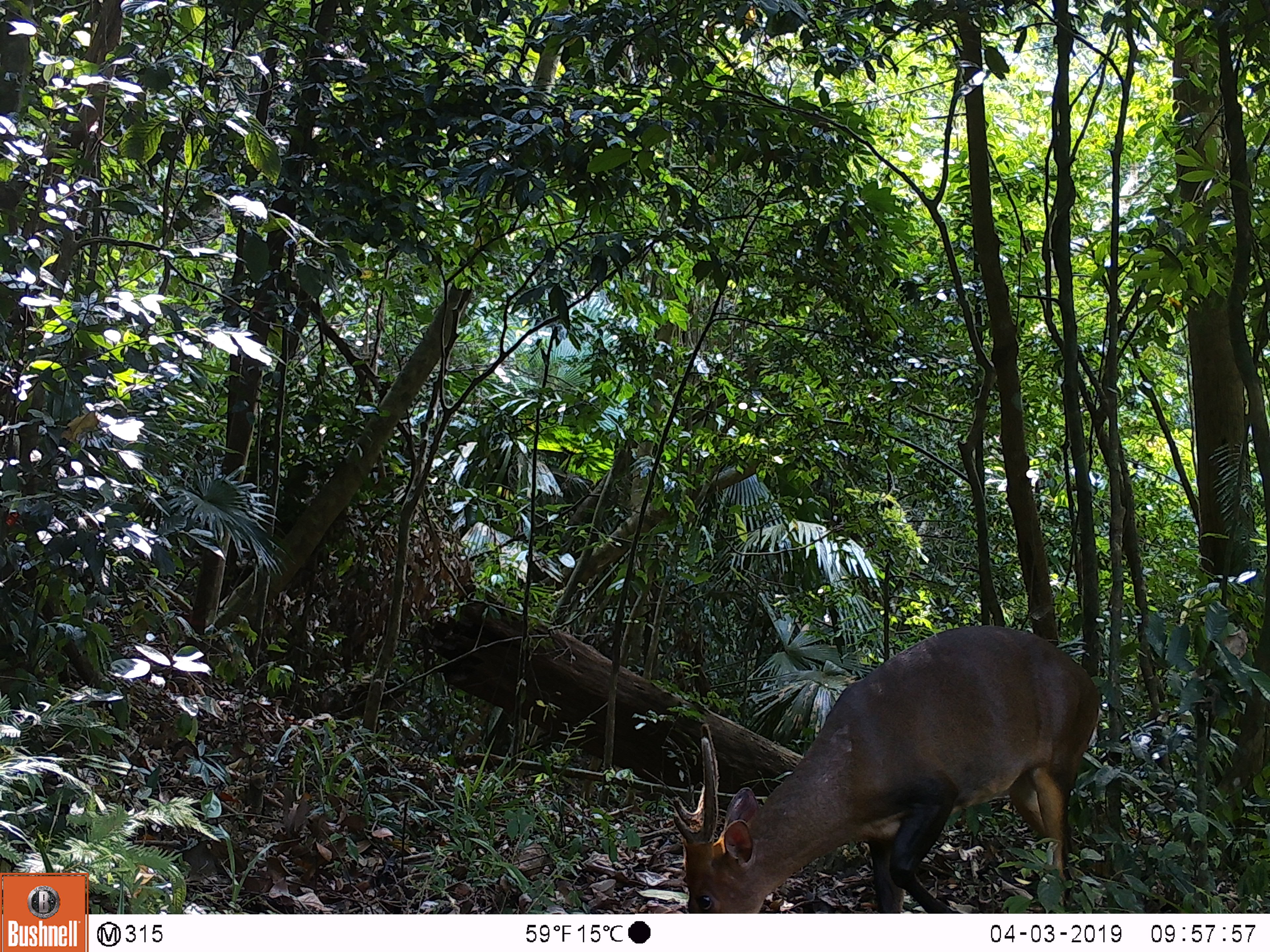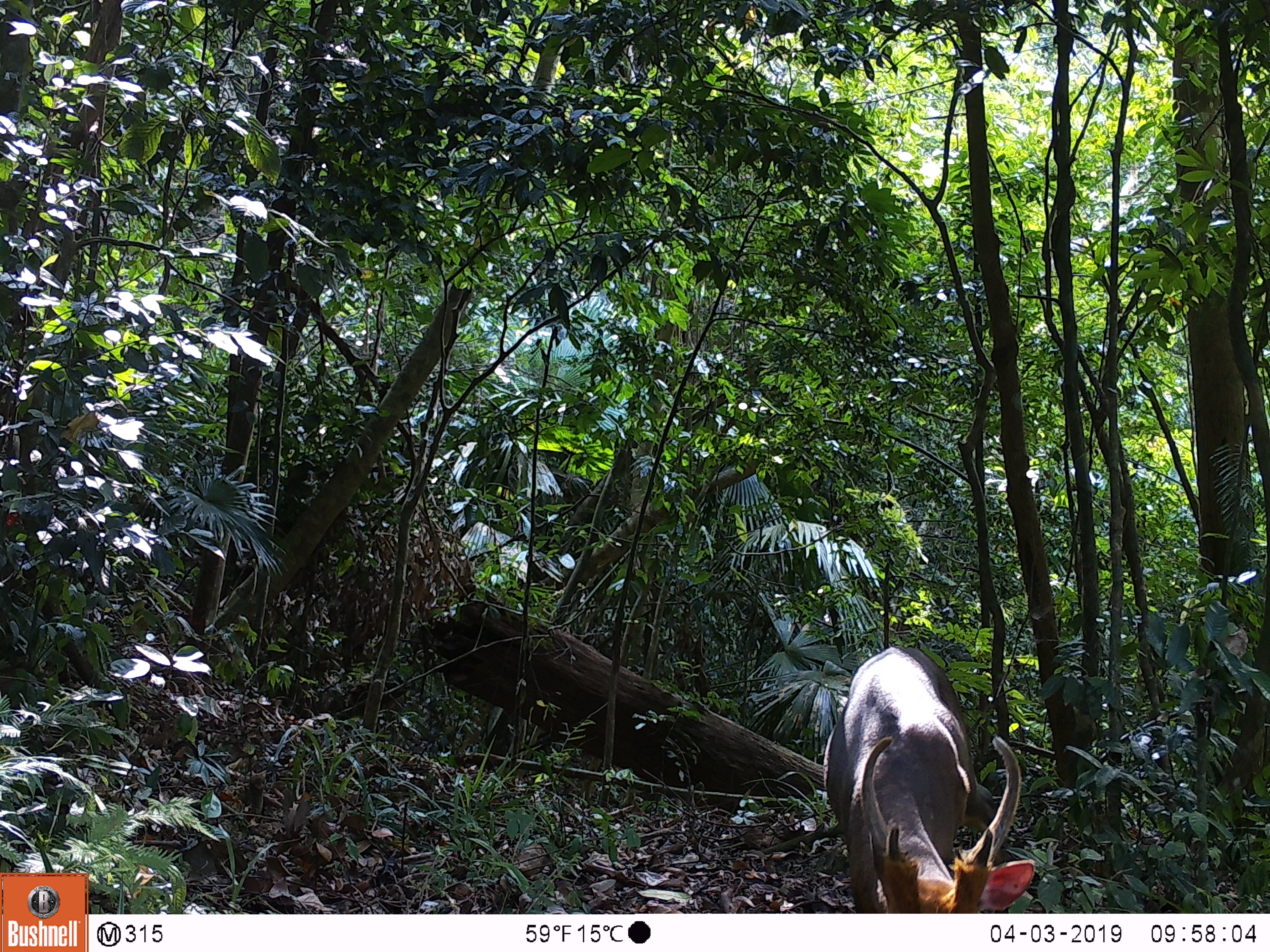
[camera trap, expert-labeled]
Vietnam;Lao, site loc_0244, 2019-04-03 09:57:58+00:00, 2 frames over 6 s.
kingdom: Animalia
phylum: Chordata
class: Mammalia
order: Artiodactyla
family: Cervidae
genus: Muntiacus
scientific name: Muntiacus vuquangensis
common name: large-antlered muntjac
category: large antlered muntjac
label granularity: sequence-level